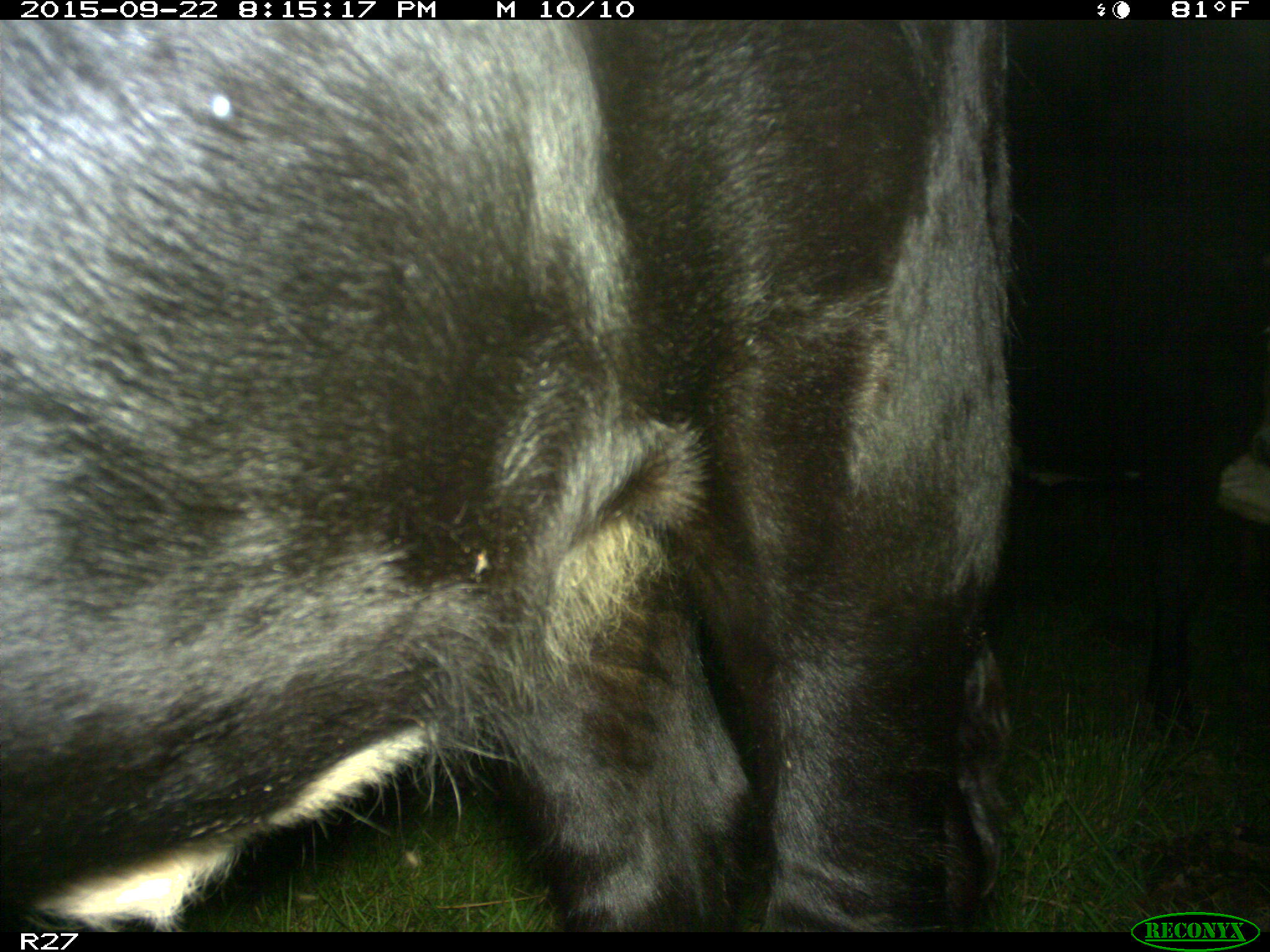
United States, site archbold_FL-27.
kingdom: Animalia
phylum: Chordata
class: Mammalia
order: Artiodactyla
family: Bovidae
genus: Bos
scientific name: Bos taurus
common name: domestic cow